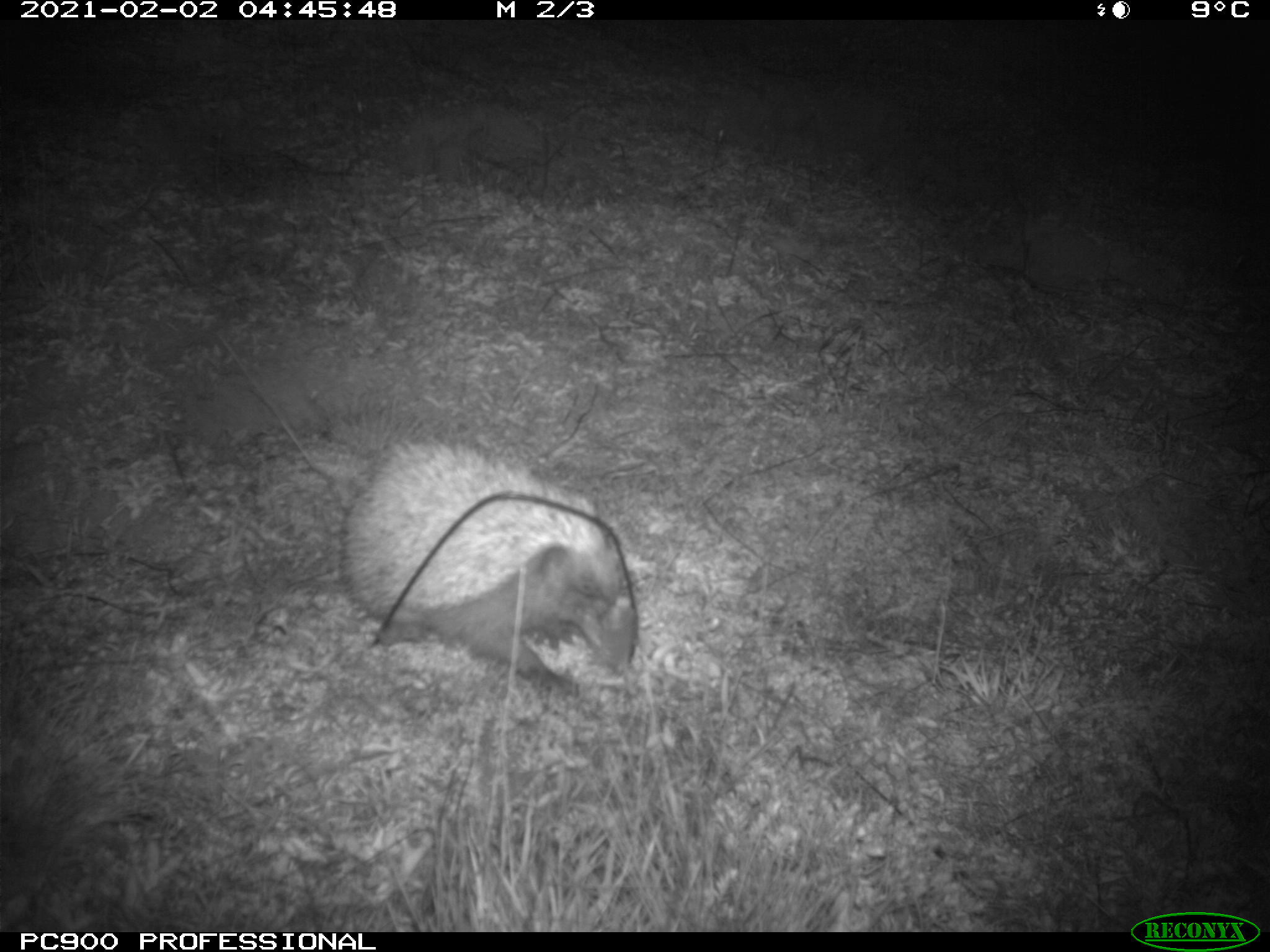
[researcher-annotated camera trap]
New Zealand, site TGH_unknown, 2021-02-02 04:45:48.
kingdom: Animalia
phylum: Chordata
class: Mammalia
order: Eulipotyphla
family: Erinaceidae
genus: Erinaceus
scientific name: Erinaceus europaeus europaeus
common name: european hedgehog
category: hedgehog